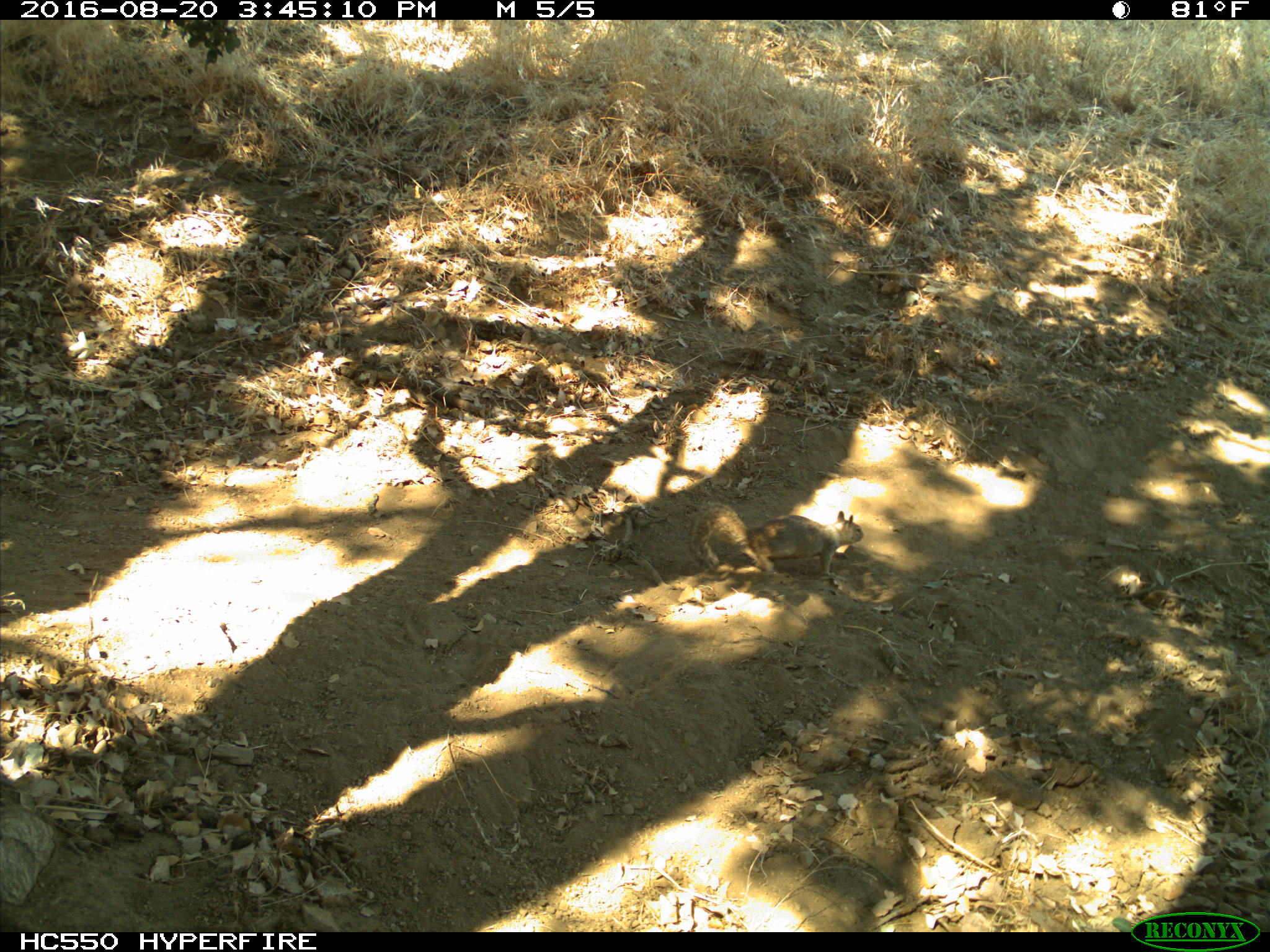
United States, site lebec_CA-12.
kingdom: Animalia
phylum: Chordata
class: Mammalia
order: Rodentia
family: Sciuridae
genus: Otospermophilus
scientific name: Otospermophilus beecheyi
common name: california ground squirrel